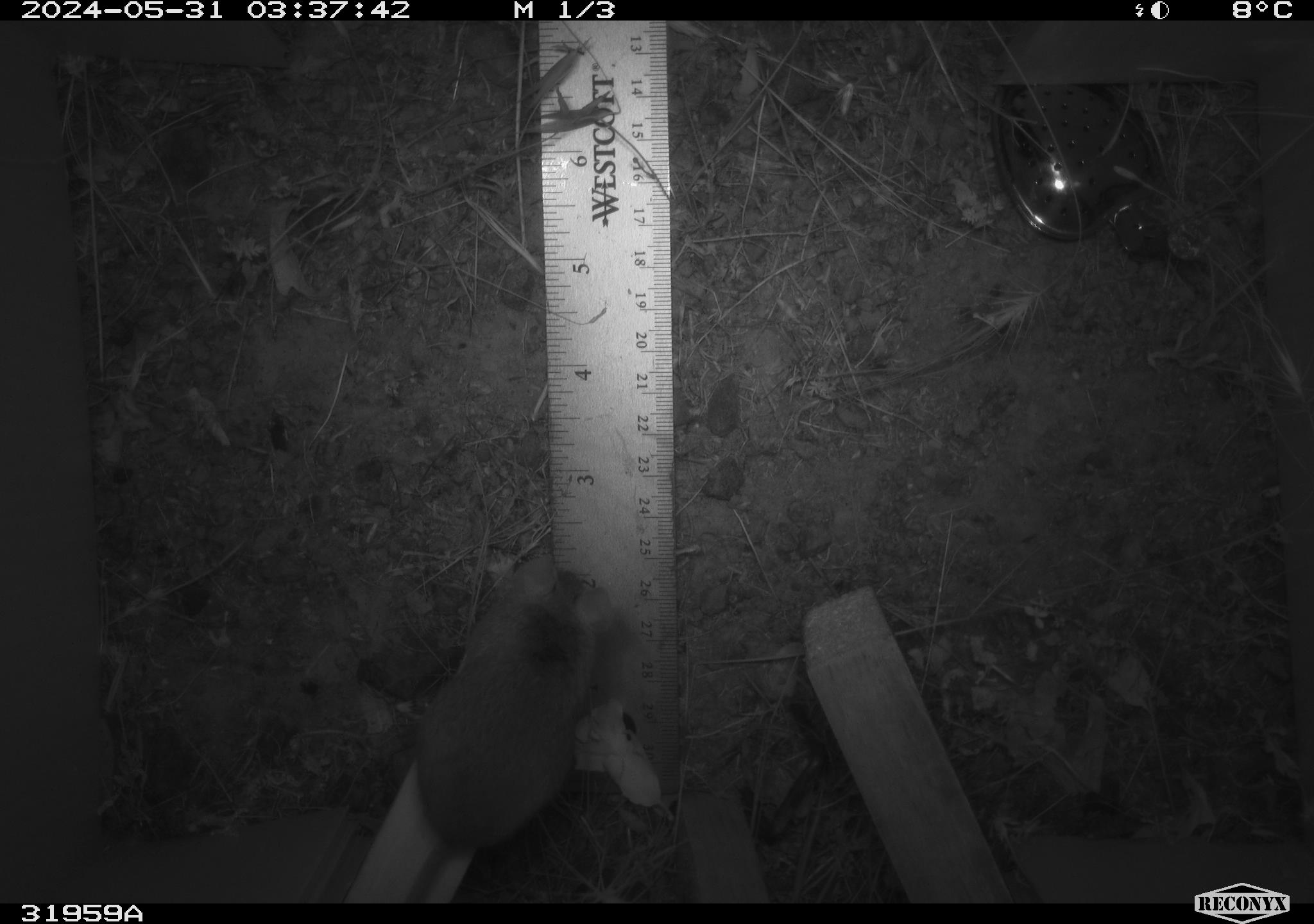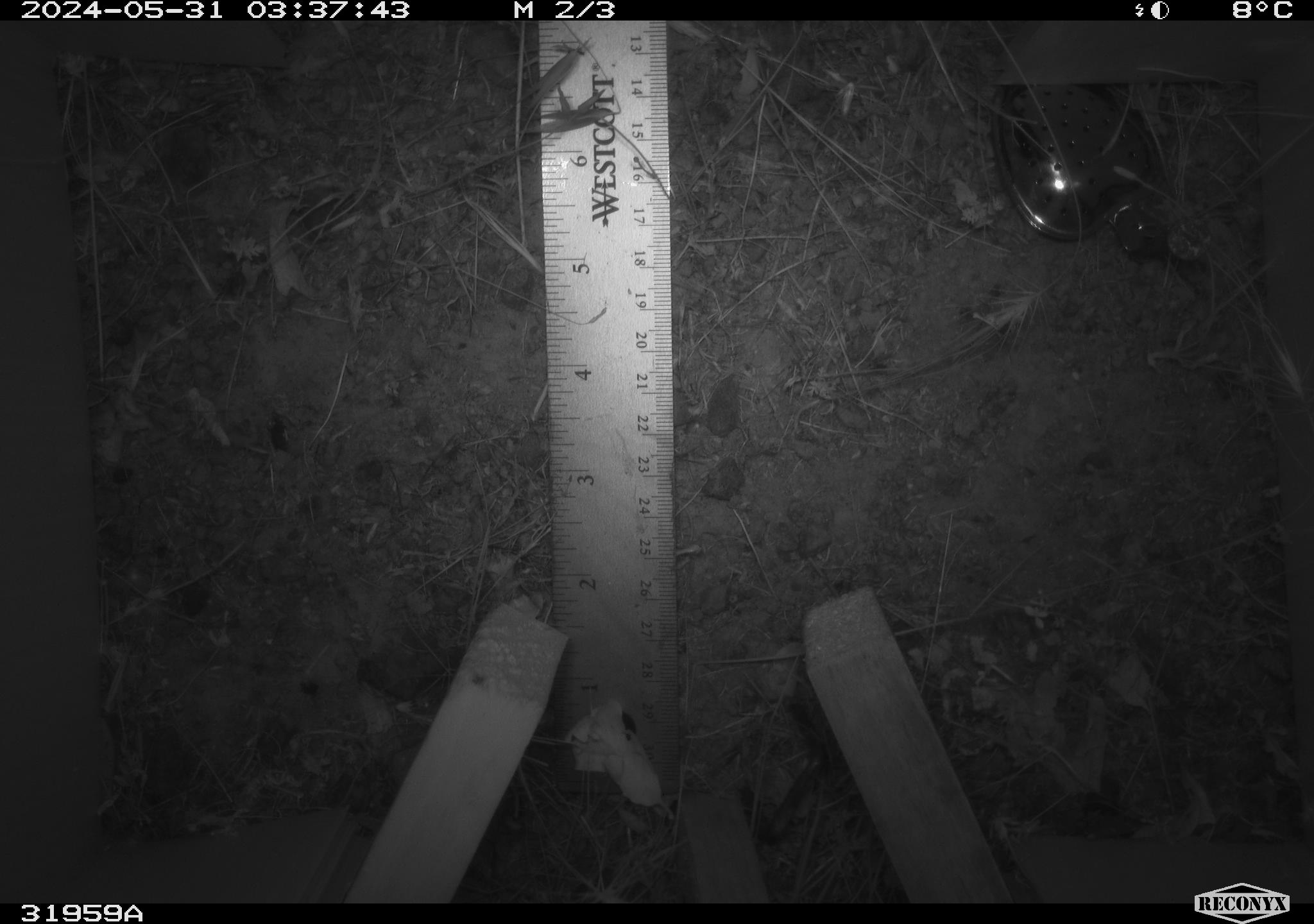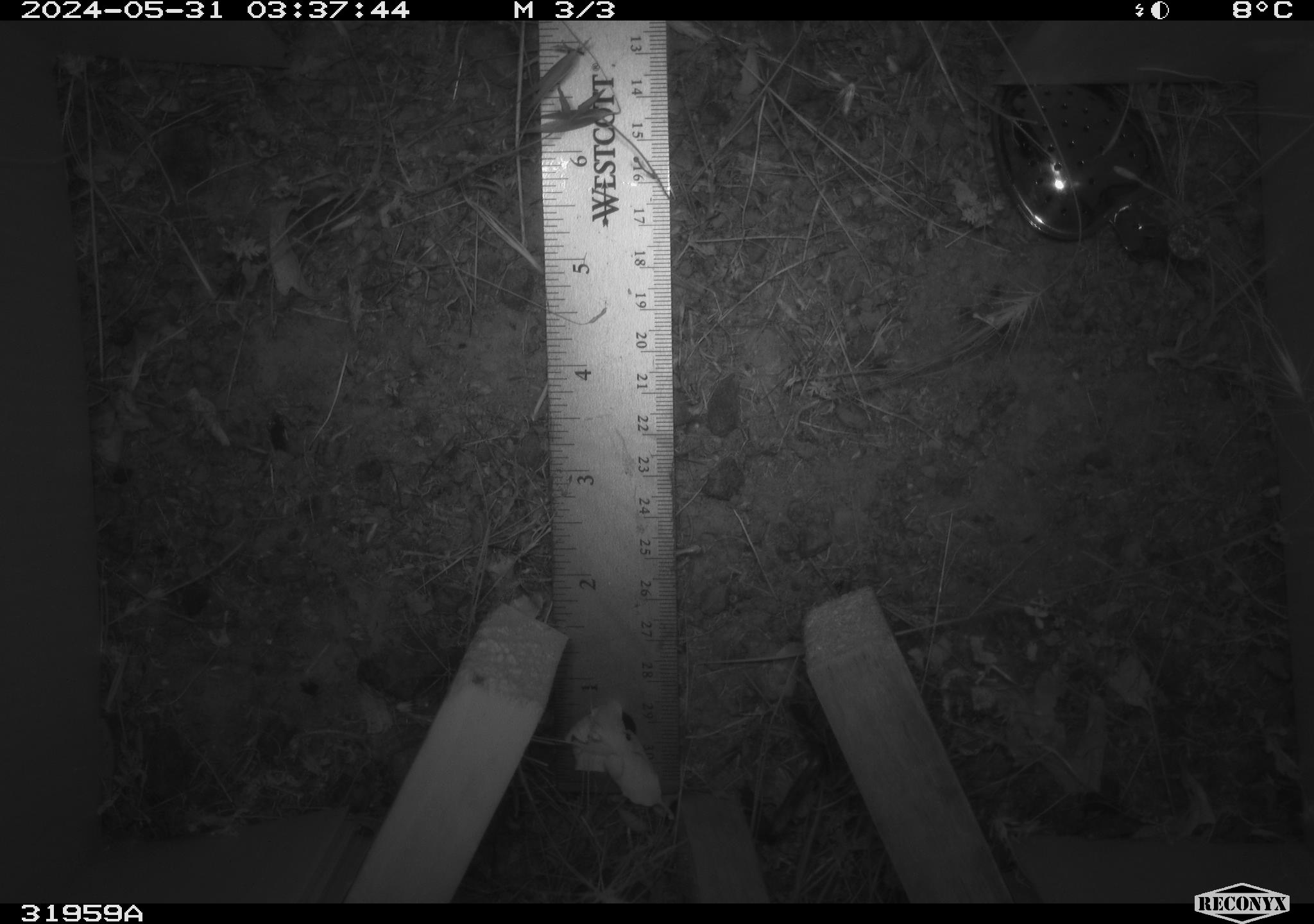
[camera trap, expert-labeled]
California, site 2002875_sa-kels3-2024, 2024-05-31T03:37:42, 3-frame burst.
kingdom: Animalia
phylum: Chordata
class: Mammalia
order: Rodentia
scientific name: Rodentia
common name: rodent